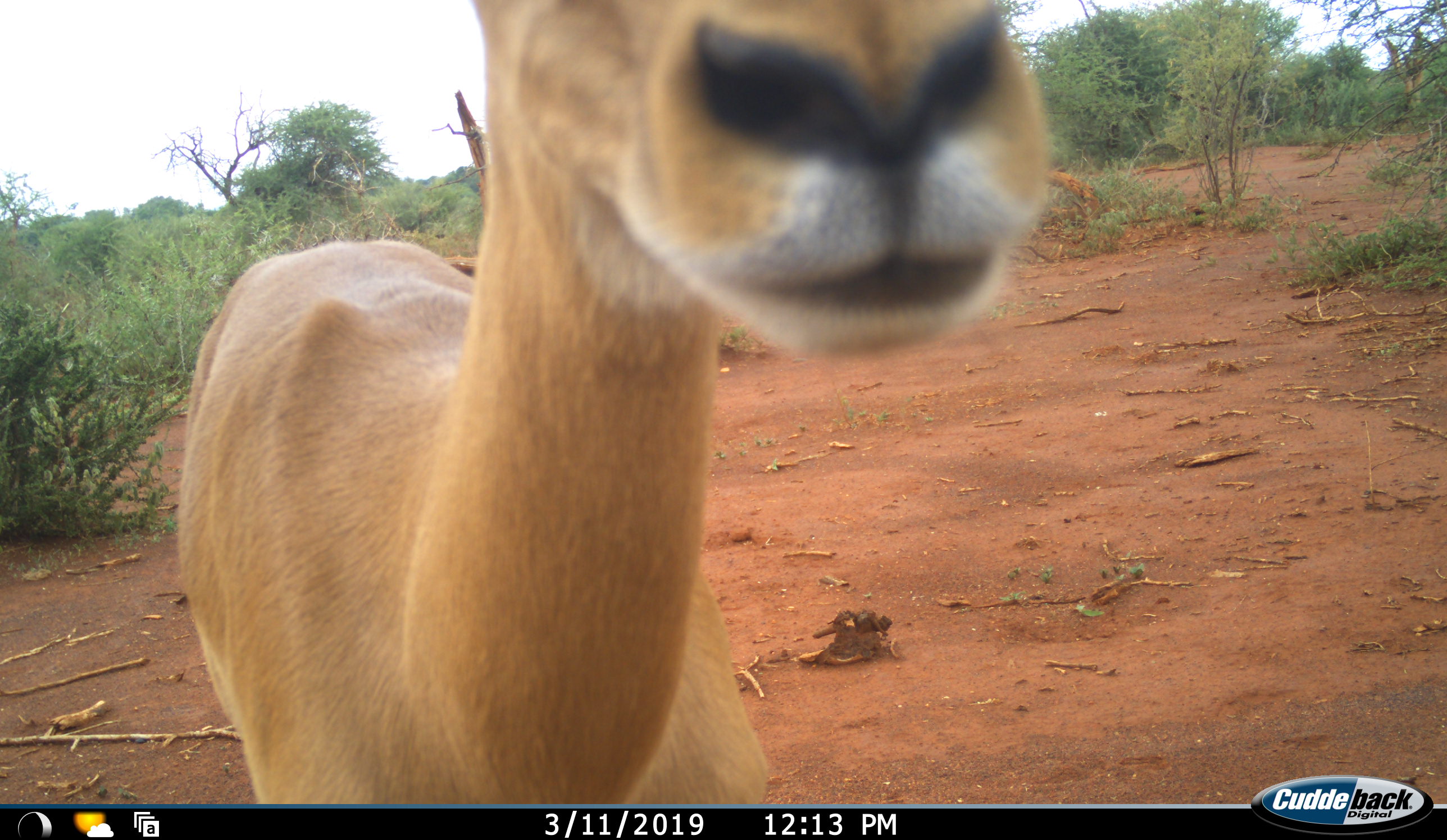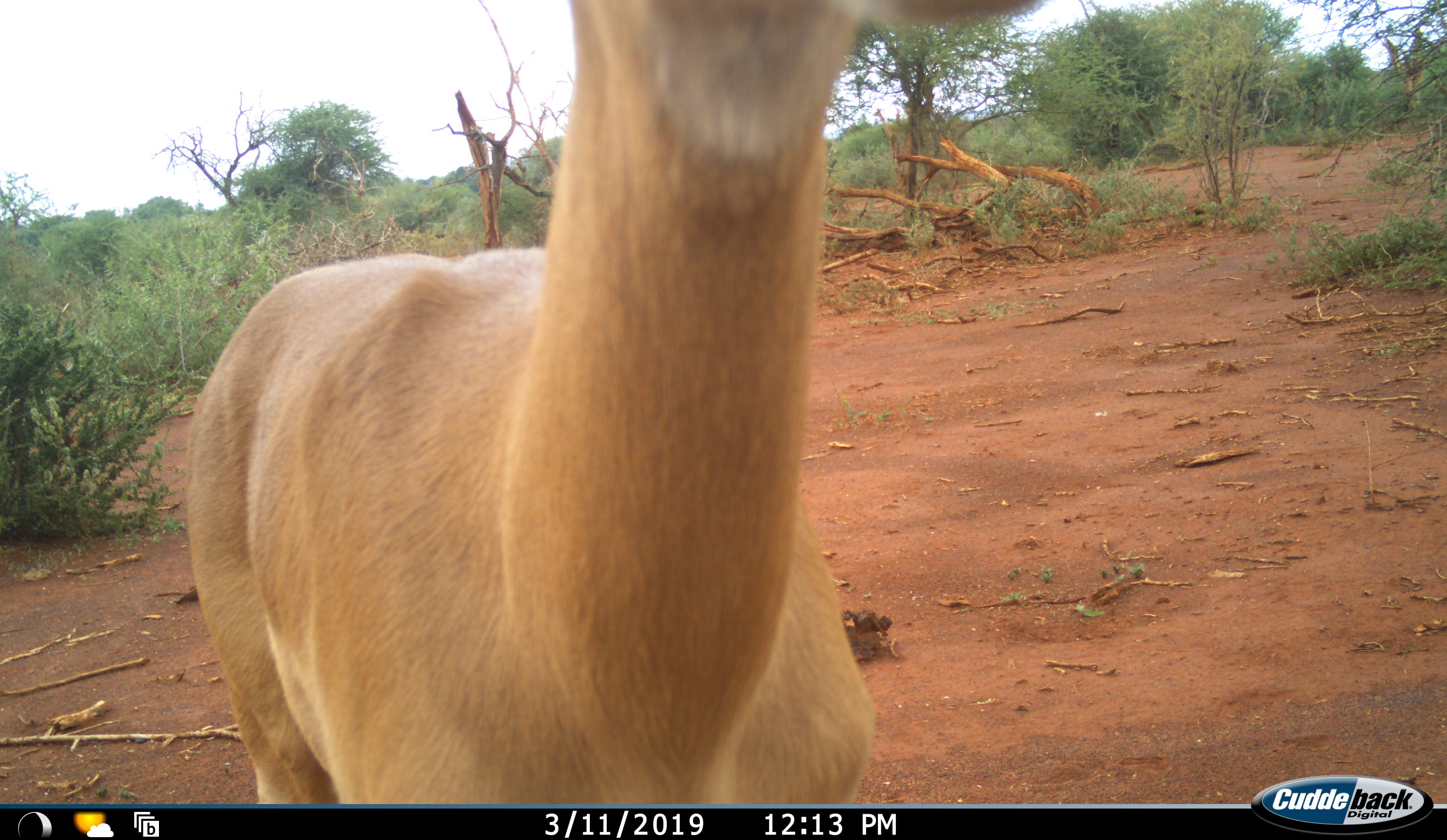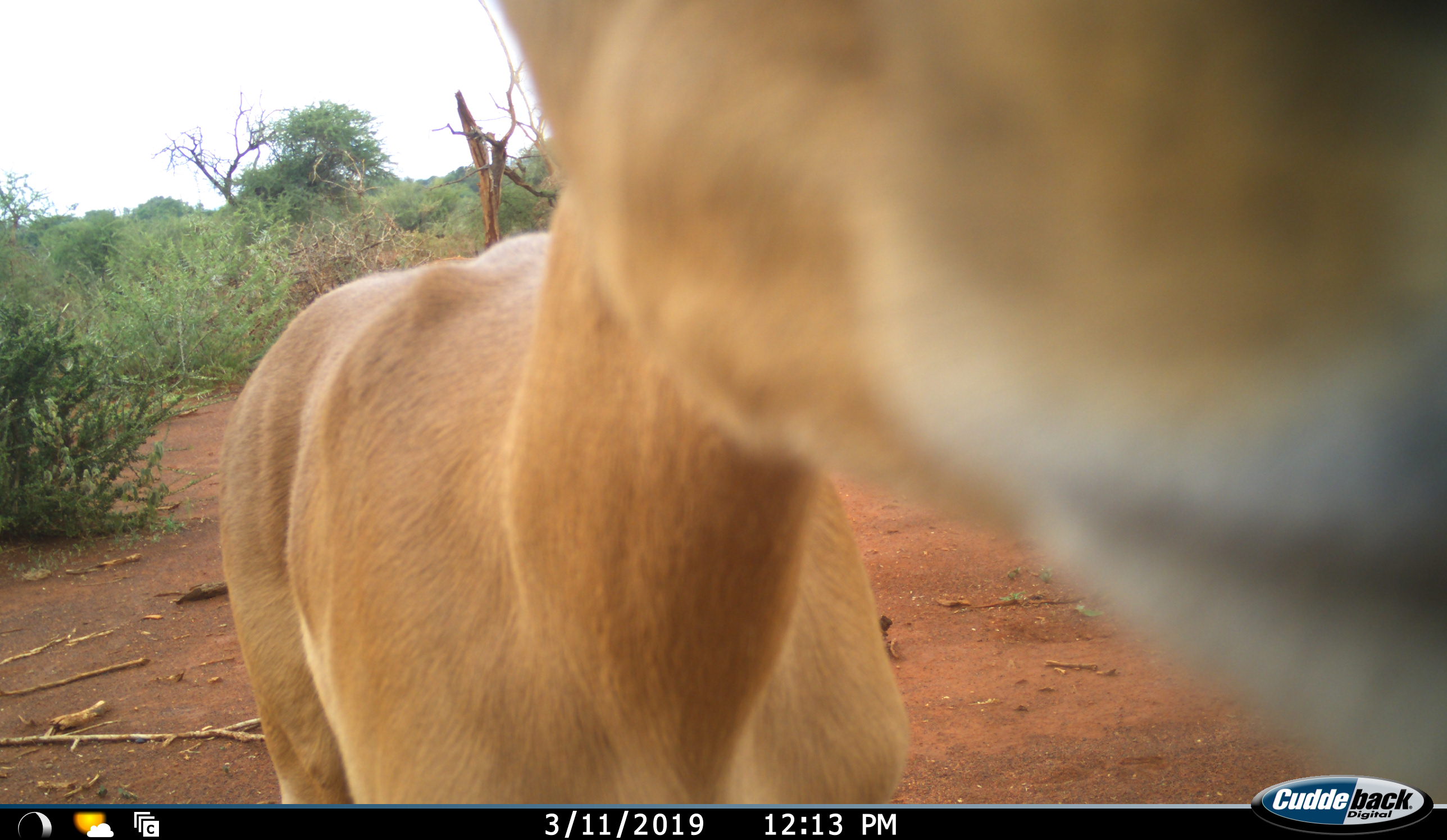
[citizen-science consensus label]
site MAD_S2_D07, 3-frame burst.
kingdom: Animalia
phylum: Chordata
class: Mammalia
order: Artiodactyla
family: Bovidae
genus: Aepyceros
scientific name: Aepyceros melampus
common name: impala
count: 1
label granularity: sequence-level